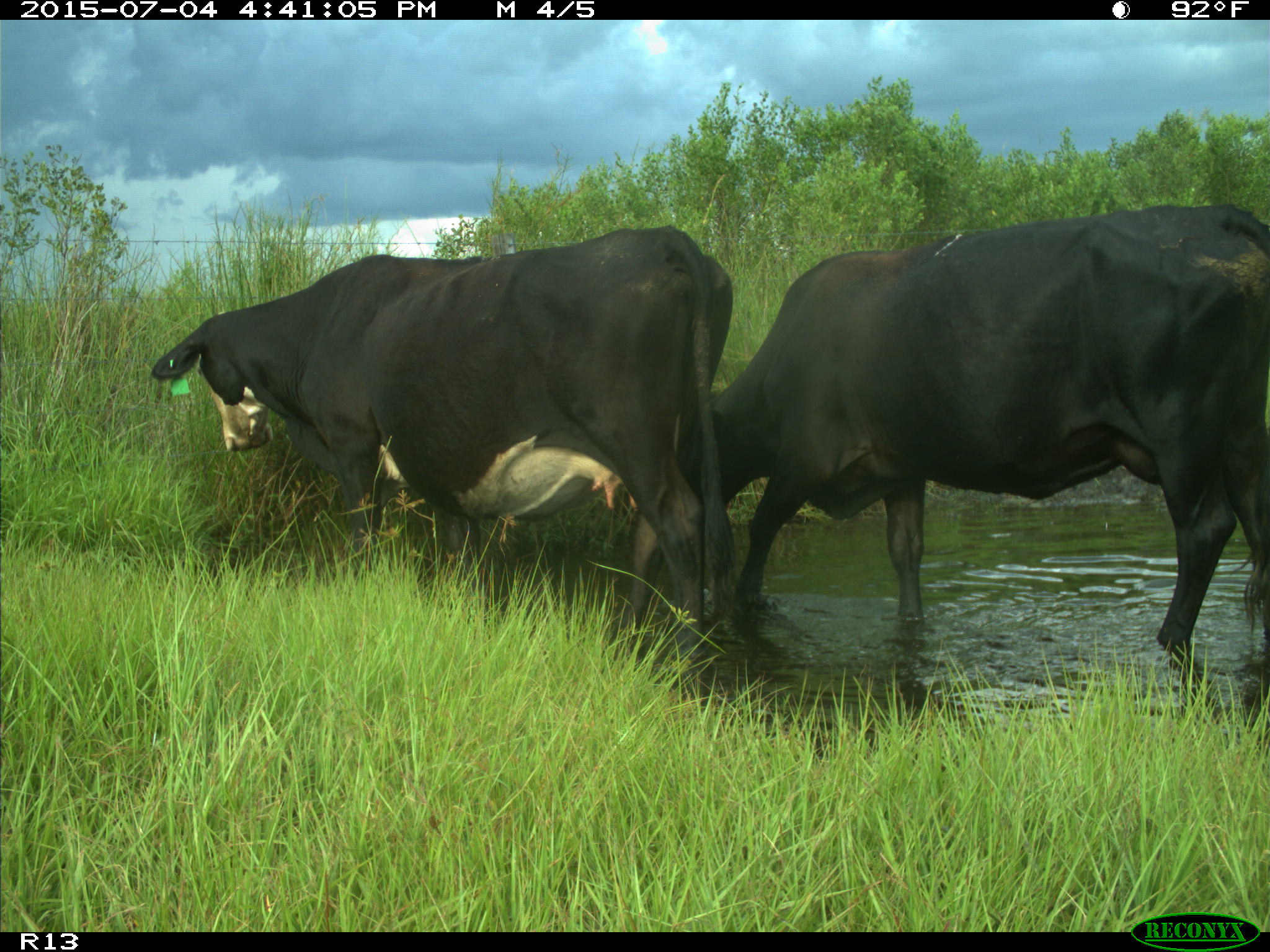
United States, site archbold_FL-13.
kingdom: Animalia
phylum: Chordata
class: Mammalia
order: Artiodactyla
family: Bovidae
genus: Bos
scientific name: Bos taurus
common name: domestic cow